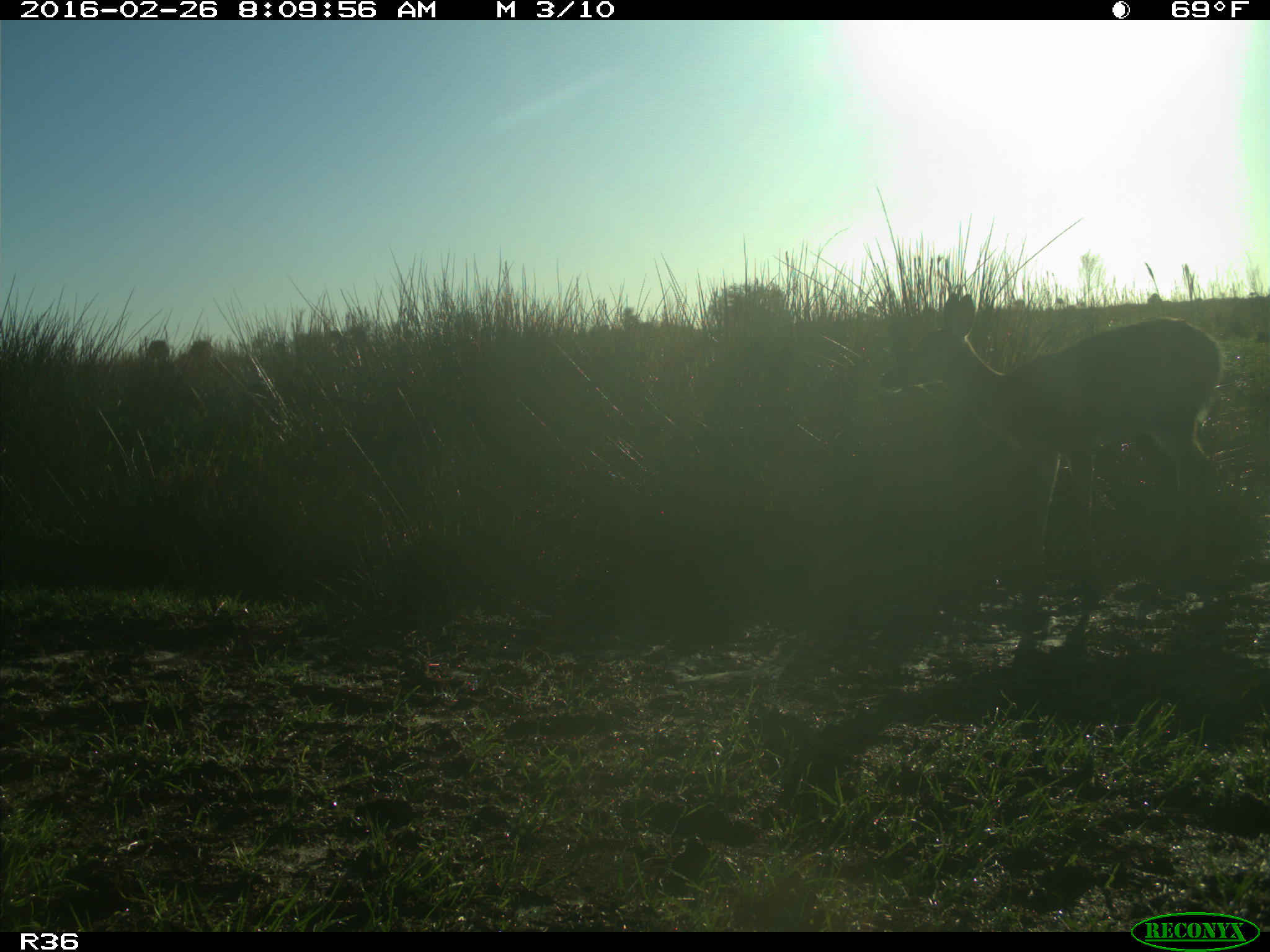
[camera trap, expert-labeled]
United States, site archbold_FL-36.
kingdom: Animalia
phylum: Chordata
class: Mammalia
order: Artiodactyla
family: Cervidae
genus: Odocoileus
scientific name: Odocoileus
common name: deer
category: unidentified deer